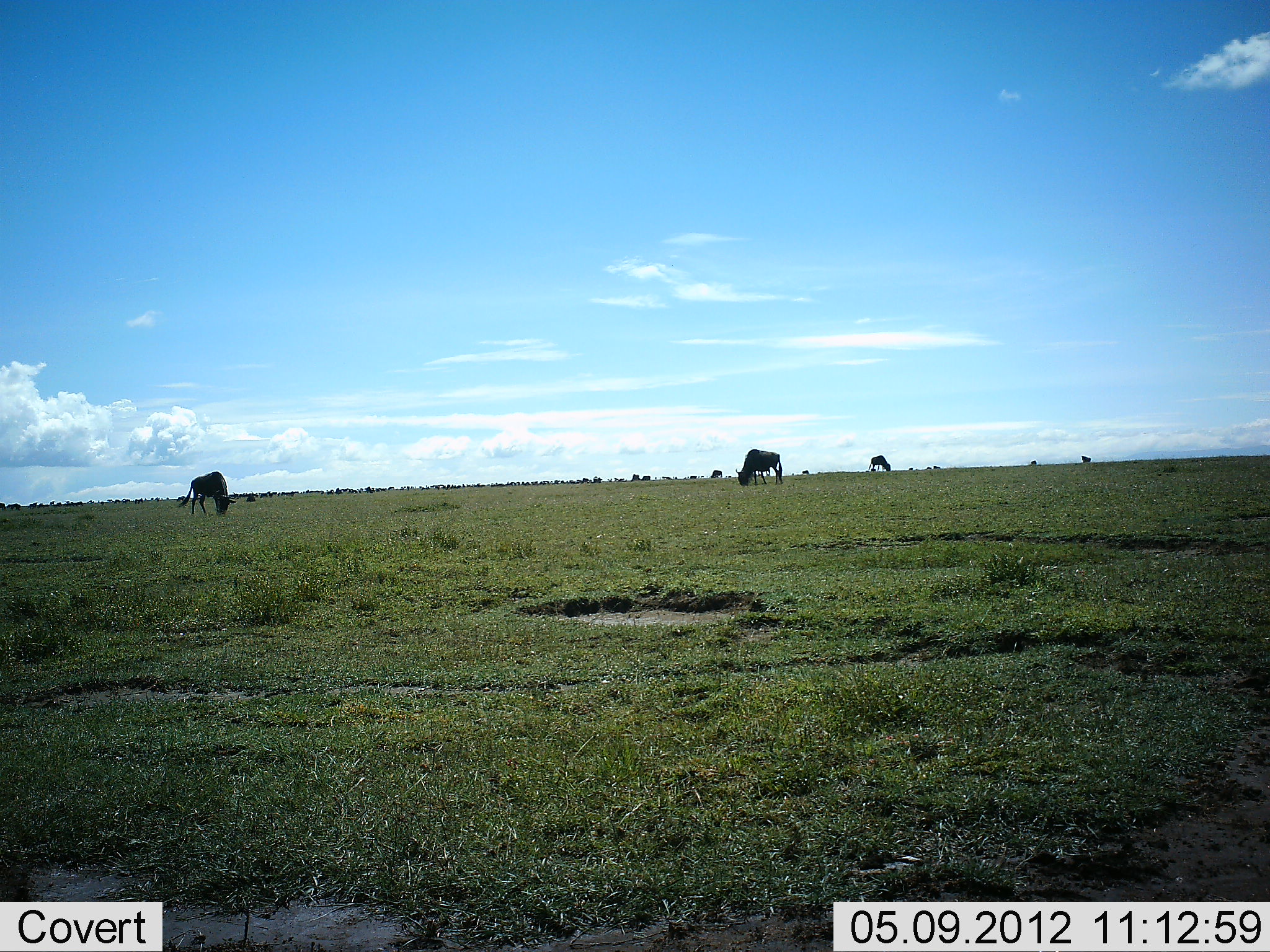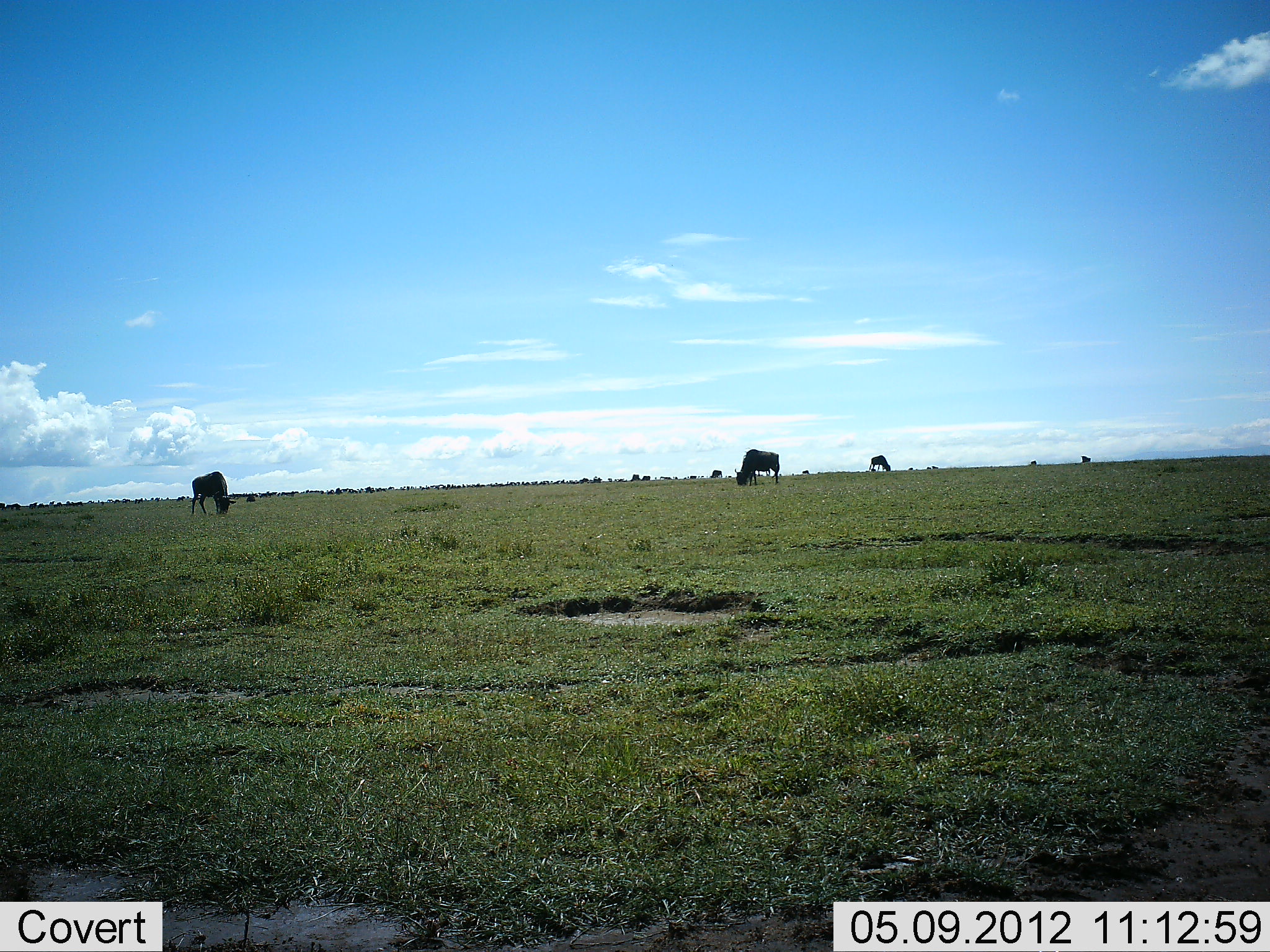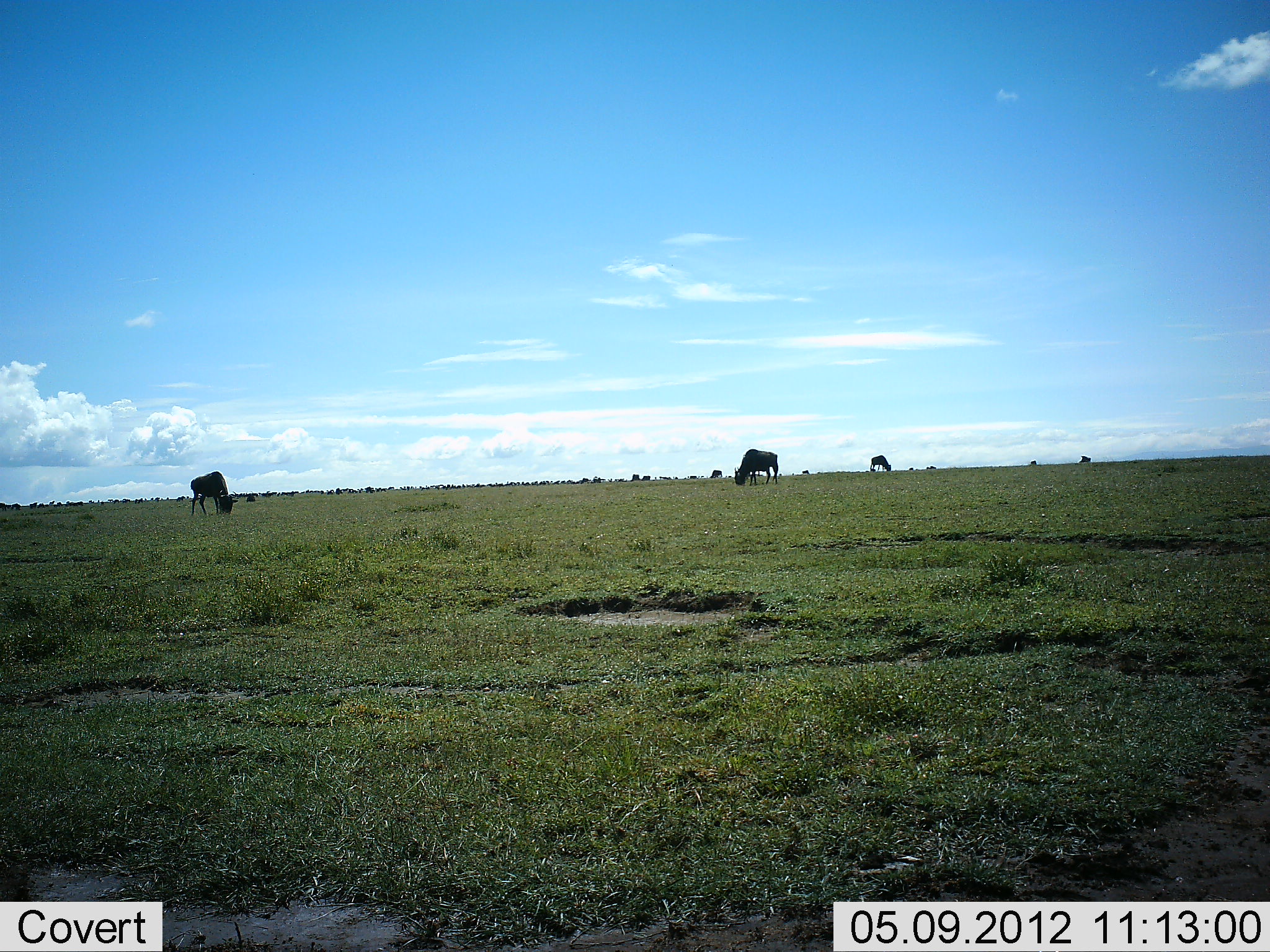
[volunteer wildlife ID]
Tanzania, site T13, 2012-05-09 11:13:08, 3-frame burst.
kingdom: Animalia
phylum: Chordata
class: Mammalia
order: Artiodactyla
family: Bovidae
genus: Connochaetes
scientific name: Connochaetes taurinus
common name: blue wildebeest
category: wildebeest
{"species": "wildebeest (blue wildebeest) (Connochaetes taurinus)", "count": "11-50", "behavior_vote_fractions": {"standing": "40%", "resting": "0%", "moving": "10%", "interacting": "0%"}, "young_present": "0%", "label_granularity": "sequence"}